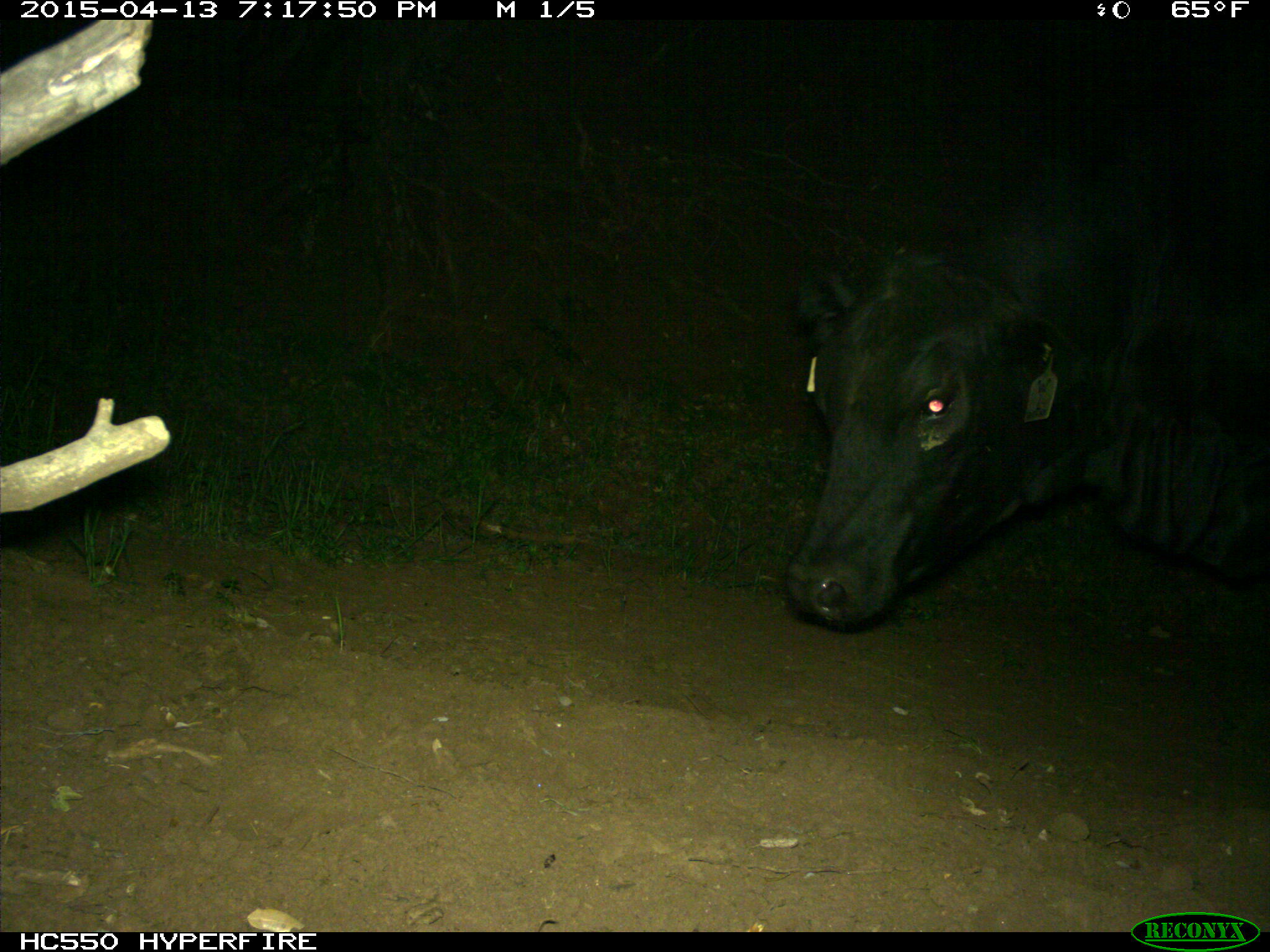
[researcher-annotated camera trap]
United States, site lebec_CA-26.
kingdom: Animalia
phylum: Chordata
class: Mammalia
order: Artiodactyla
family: Bovidae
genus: Bos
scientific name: Bos taurus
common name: domestic cow